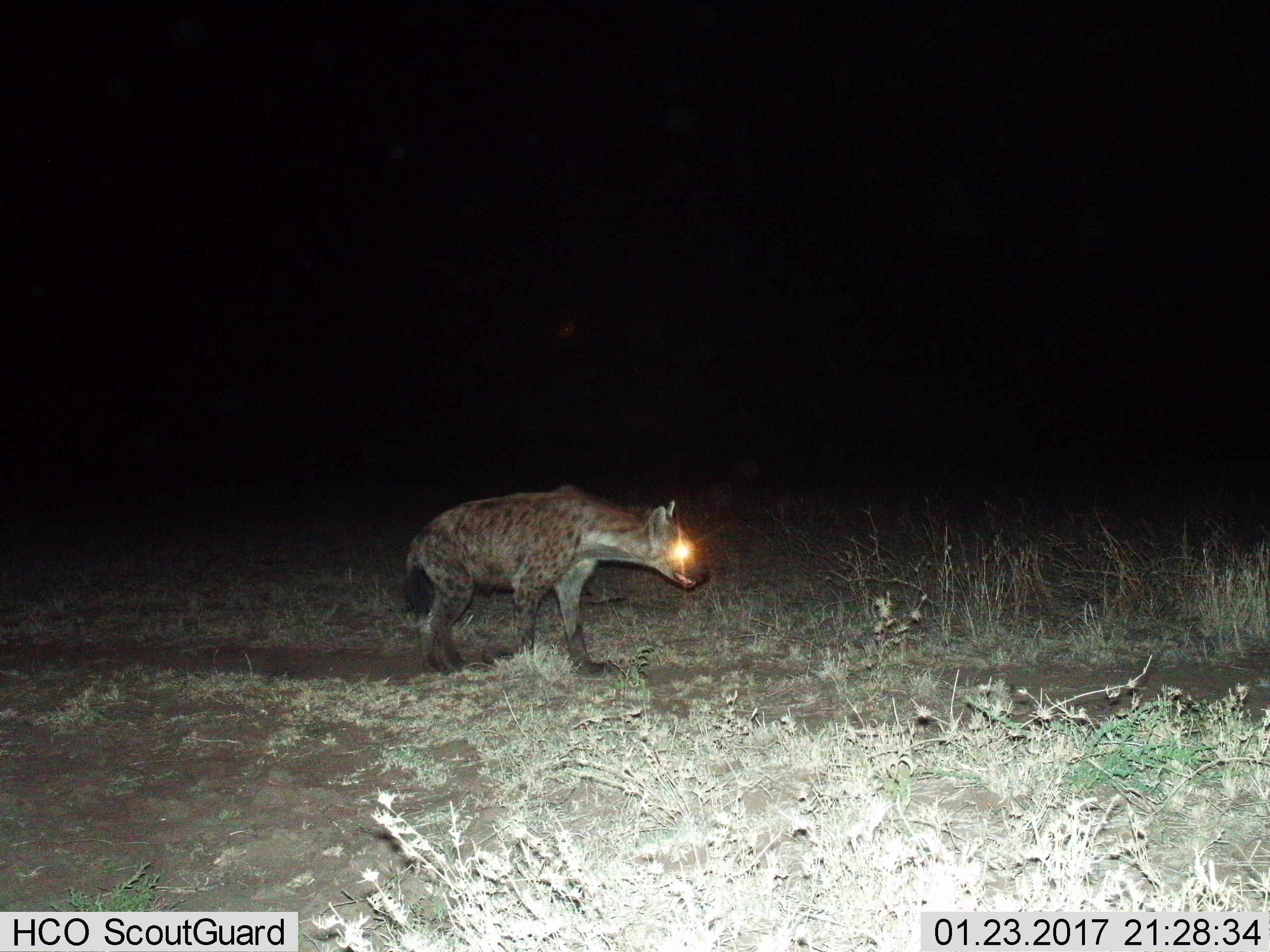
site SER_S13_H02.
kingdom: Animalia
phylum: Chordata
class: Mammalia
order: Carnivora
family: Hyaenidae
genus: Crocuta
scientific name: Crocuta crocuta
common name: spotted hyena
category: hyenaspotted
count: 1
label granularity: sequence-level